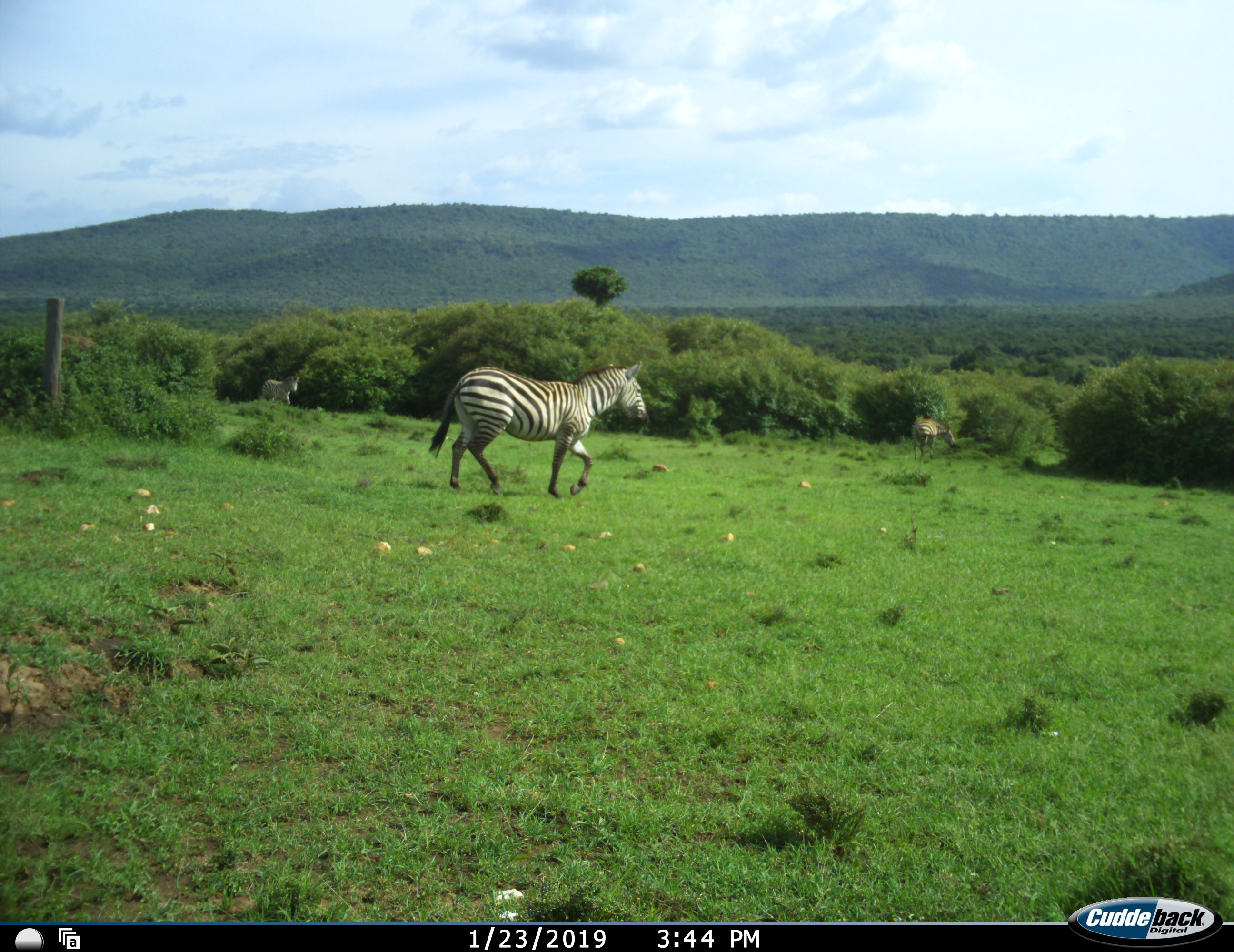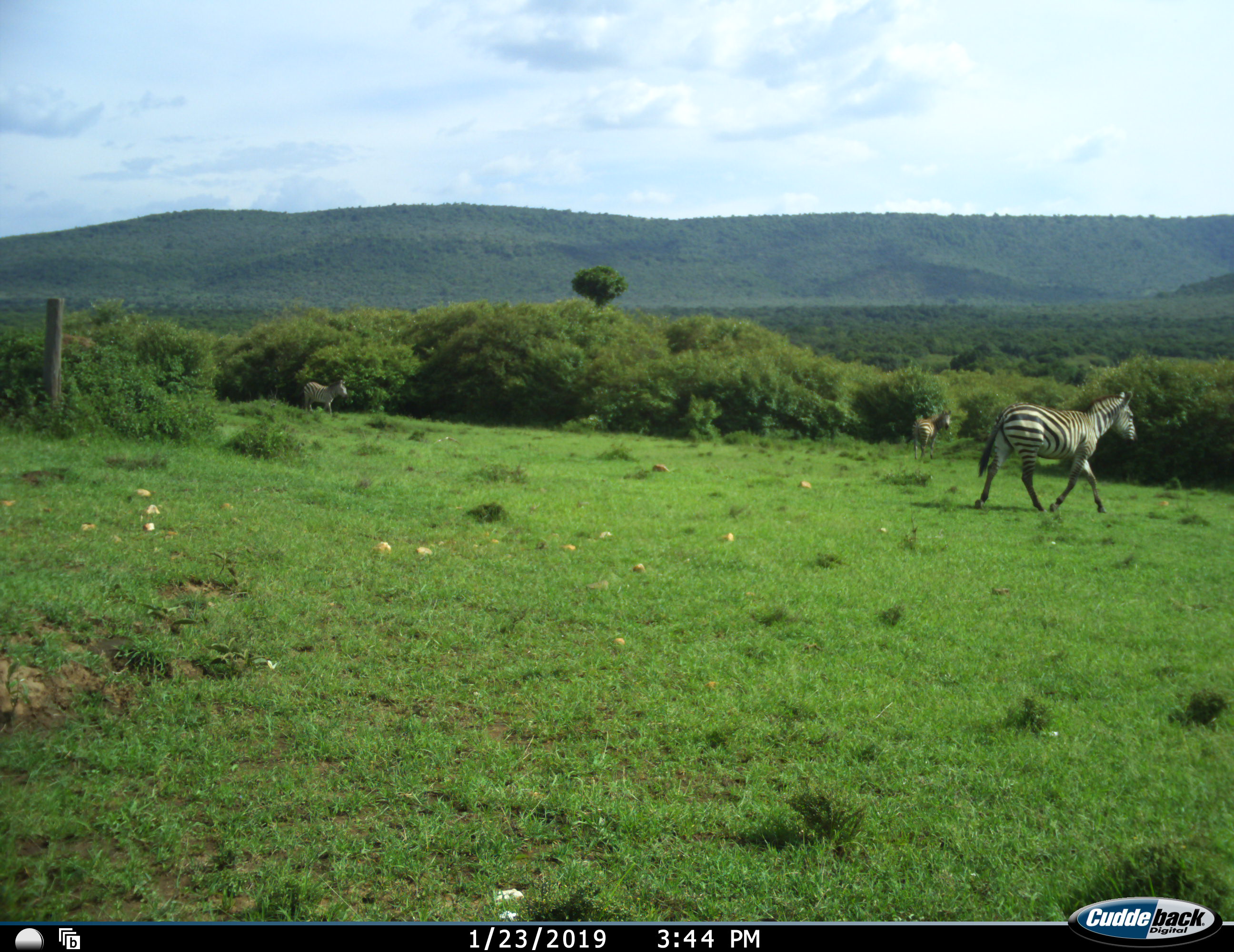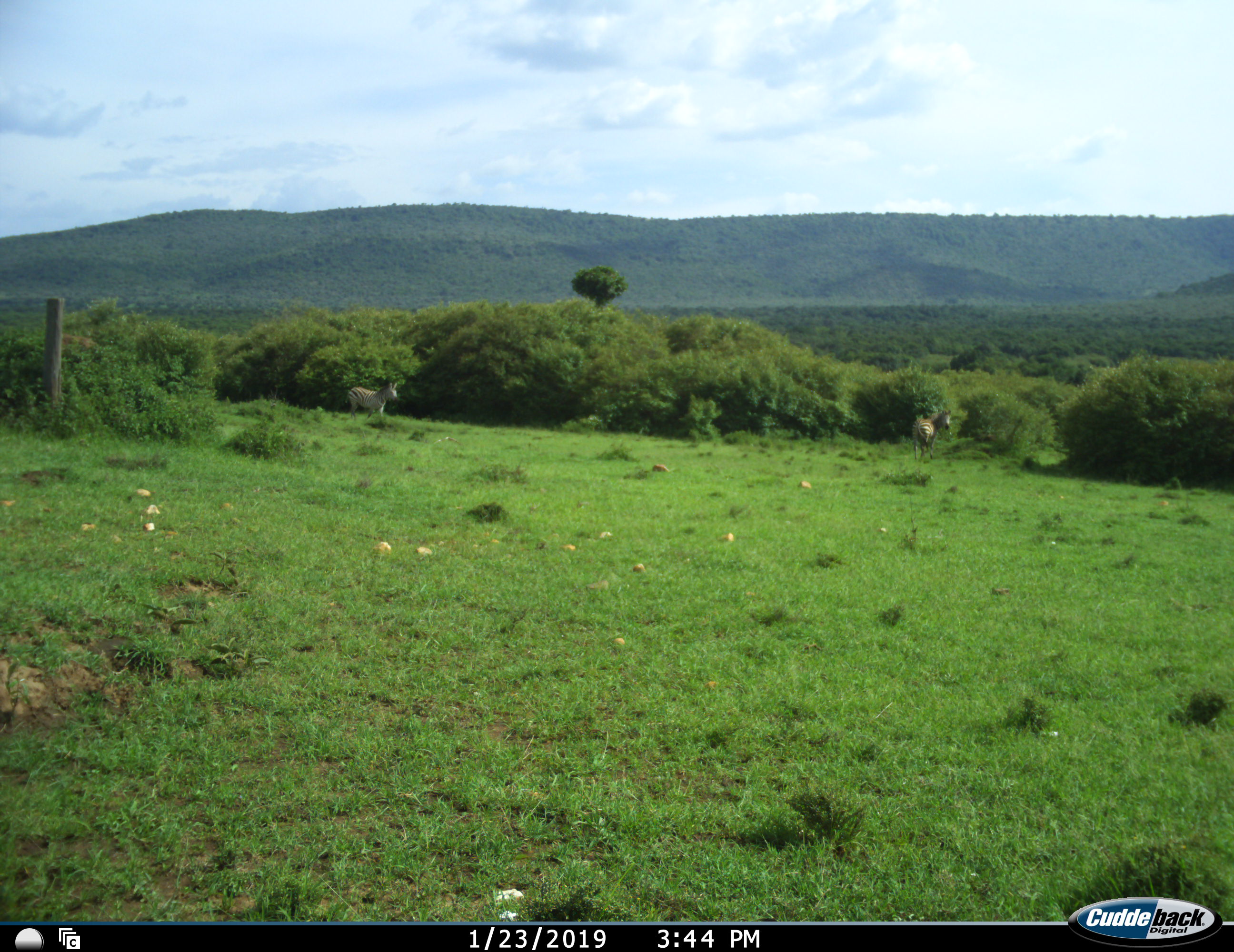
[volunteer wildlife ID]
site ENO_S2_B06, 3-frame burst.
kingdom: Animalia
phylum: Chordata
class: Mammalia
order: Perissodactyla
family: Equidae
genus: Equus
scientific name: Equus quagga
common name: plains zebra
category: zebraplains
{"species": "zebraplains (plains zebra) (Equus quagga)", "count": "3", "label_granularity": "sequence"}